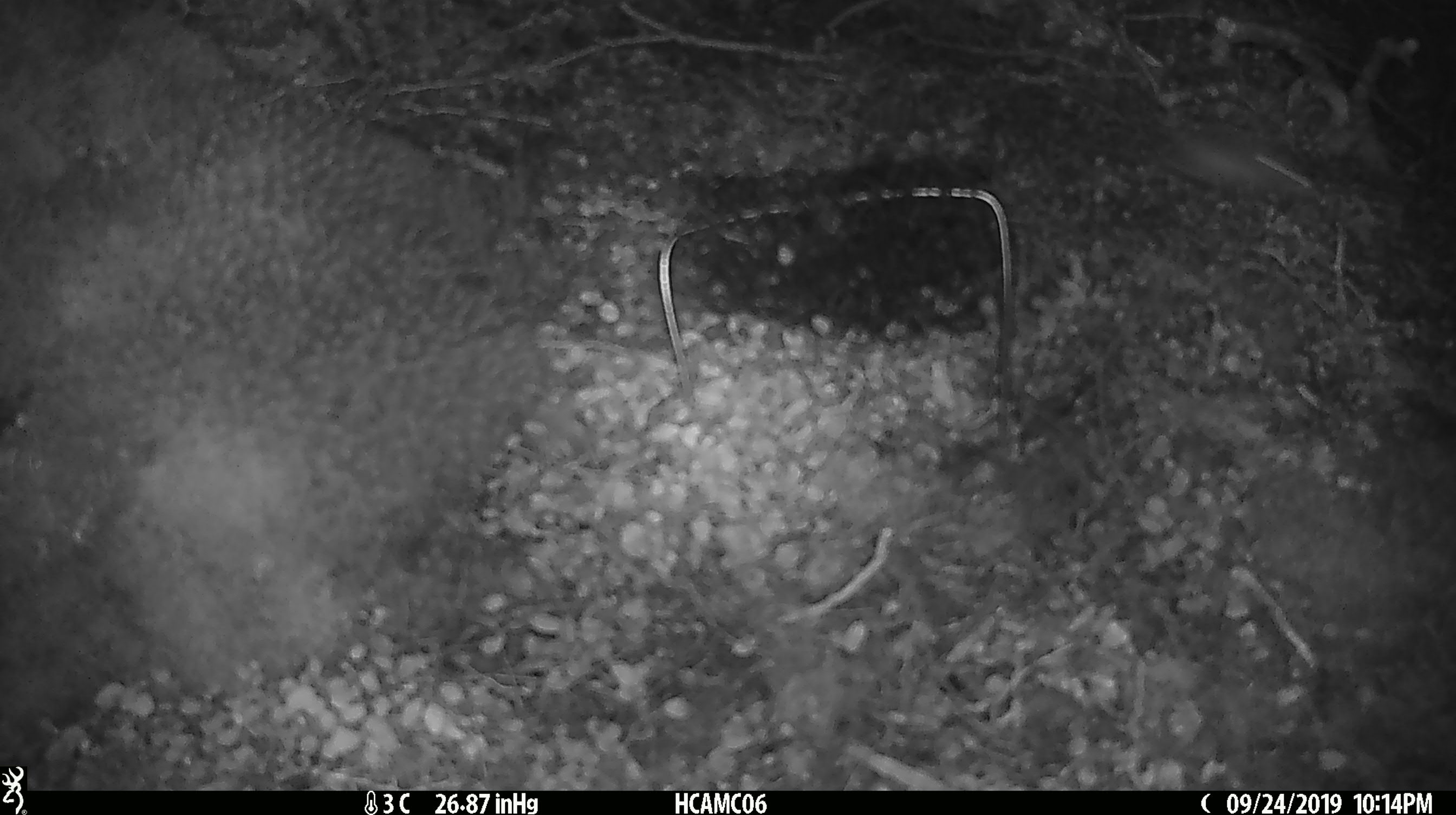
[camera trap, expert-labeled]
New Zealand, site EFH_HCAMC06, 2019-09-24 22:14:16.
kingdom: Animalia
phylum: Chordata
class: Mammalia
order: Rodentia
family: Muridae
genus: Mus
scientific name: Mus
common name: mouse